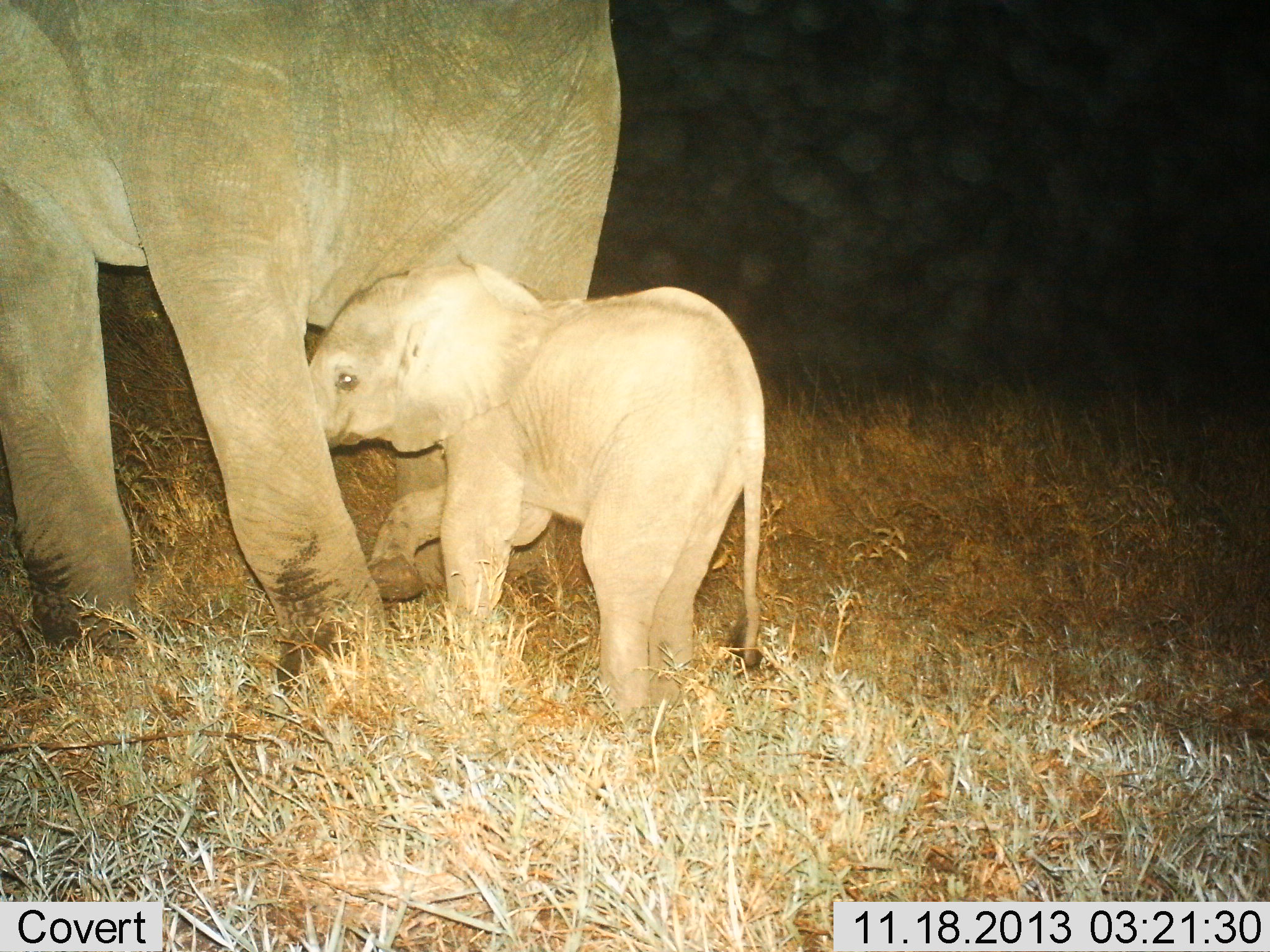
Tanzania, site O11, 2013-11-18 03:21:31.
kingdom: Animalia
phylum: Chordata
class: Mammalia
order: Proboscidea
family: Elephantidae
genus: Loxodonta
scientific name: Loxodonta africana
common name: african bush elephant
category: elephant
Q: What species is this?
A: Elephant (african bush elephant) (Loxodonta africana).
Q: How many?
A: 2.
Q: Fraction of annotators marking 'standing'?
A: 70%.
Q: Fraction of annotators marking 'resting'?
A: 10%.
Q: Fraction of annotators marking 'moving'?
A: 50%.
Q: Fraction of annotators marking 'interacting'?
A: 10%.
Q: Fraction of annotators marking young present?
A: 90%.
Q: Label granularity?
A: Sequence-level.